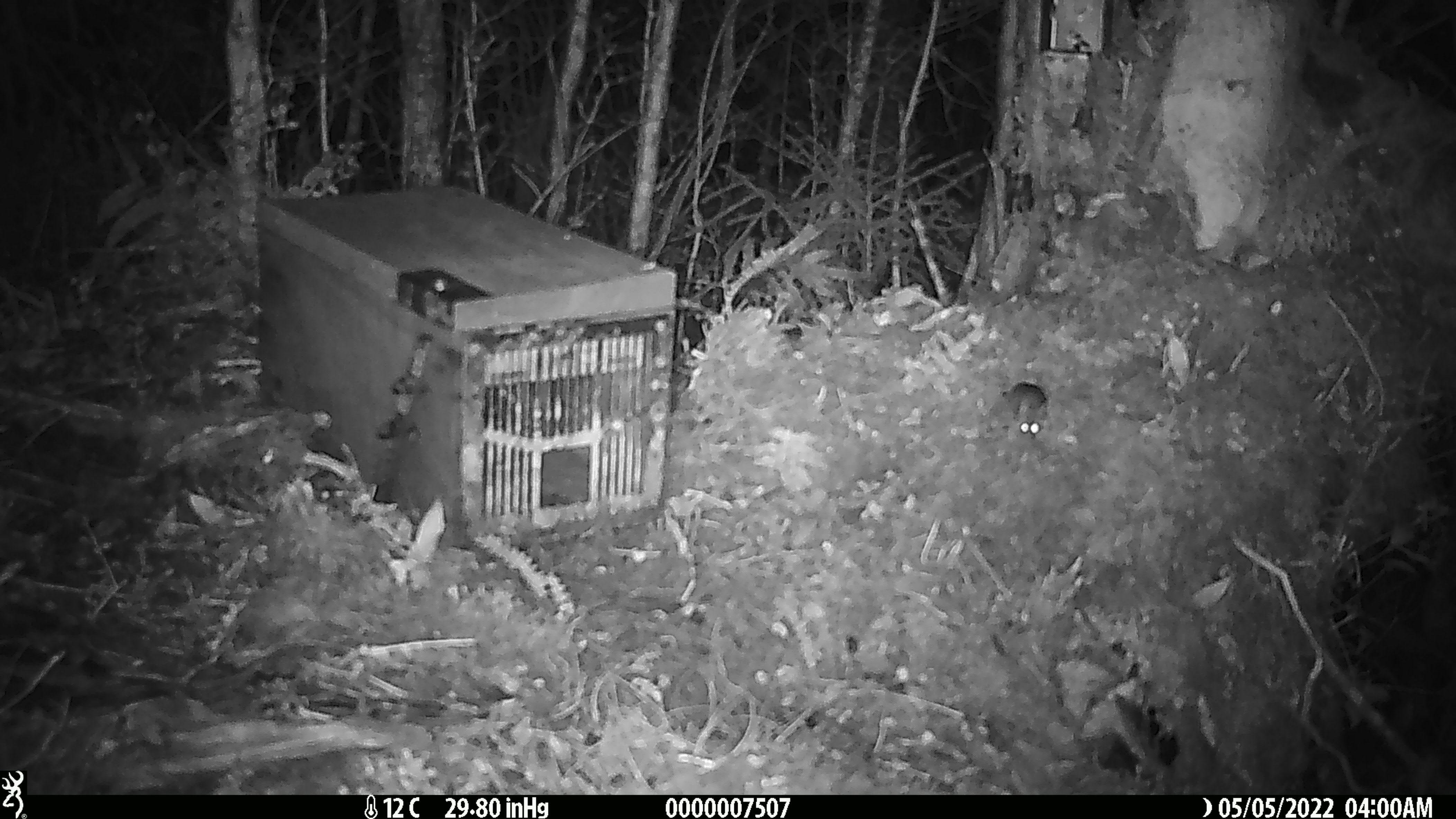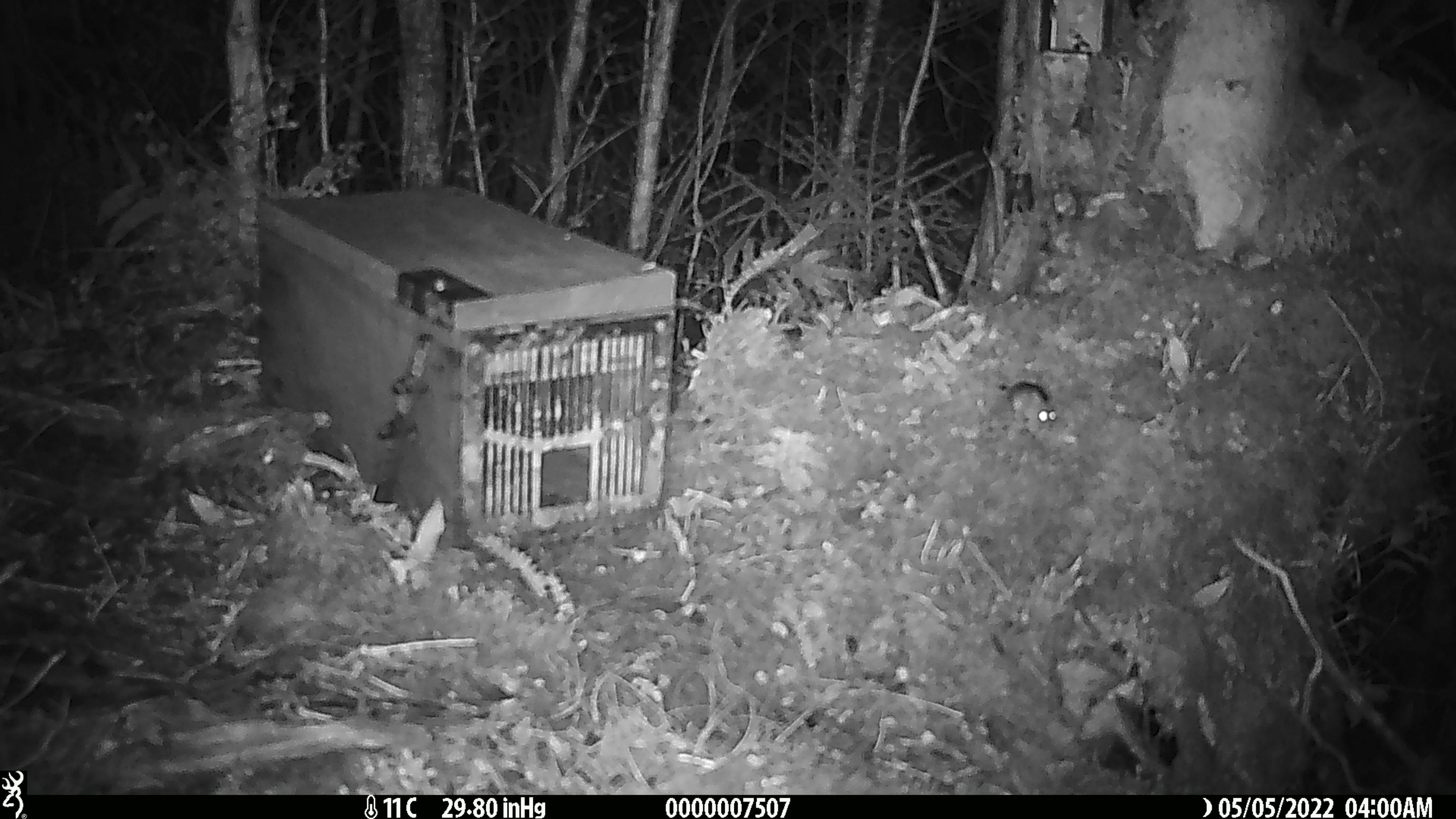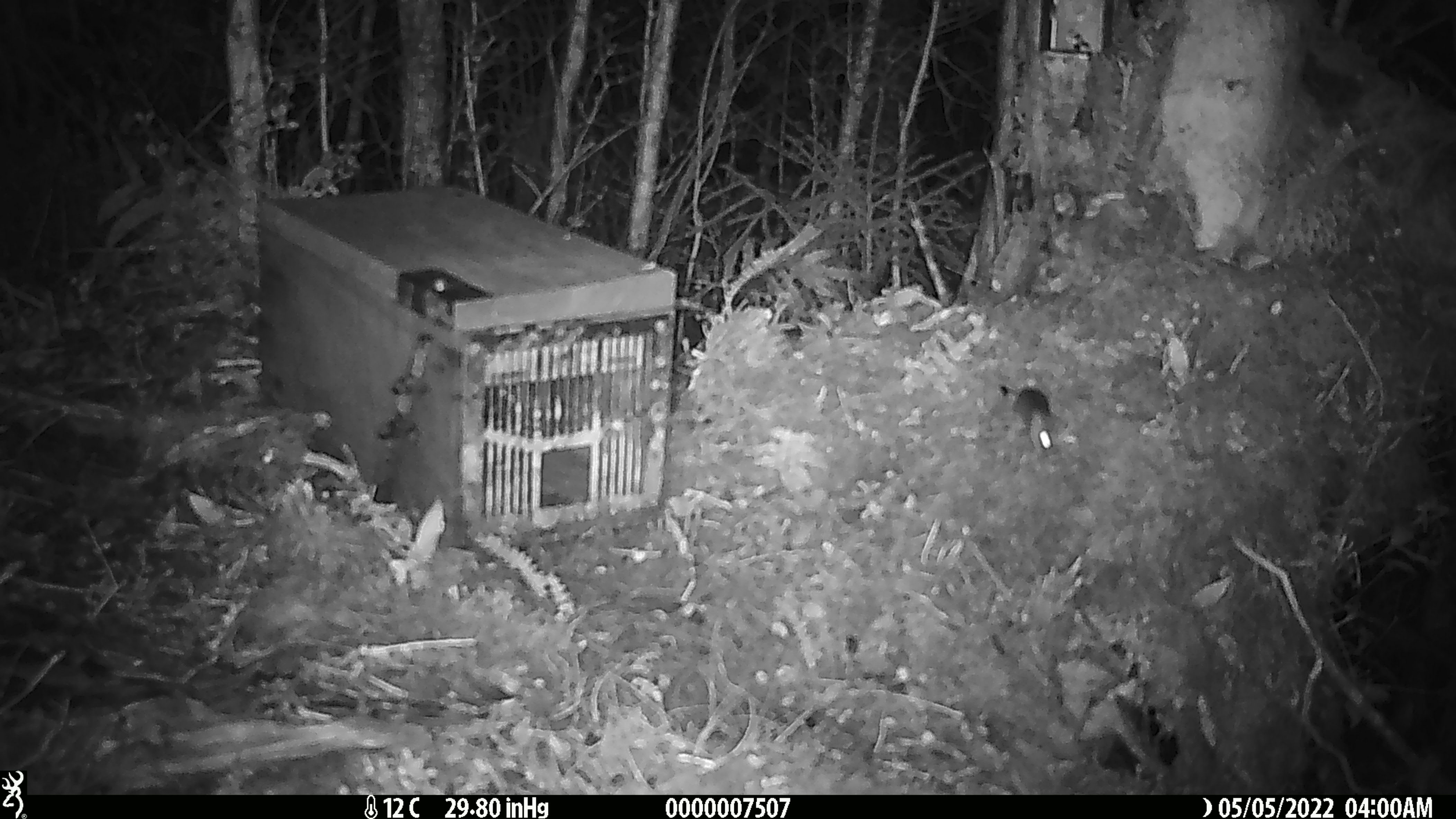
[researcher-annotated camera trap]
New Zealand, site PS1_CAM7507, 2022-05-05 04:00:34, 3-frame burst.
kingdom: Animalia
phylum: Chordata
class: Mammalia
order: Rodentia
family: Muridae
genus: Mus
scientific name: Mus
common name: mouse